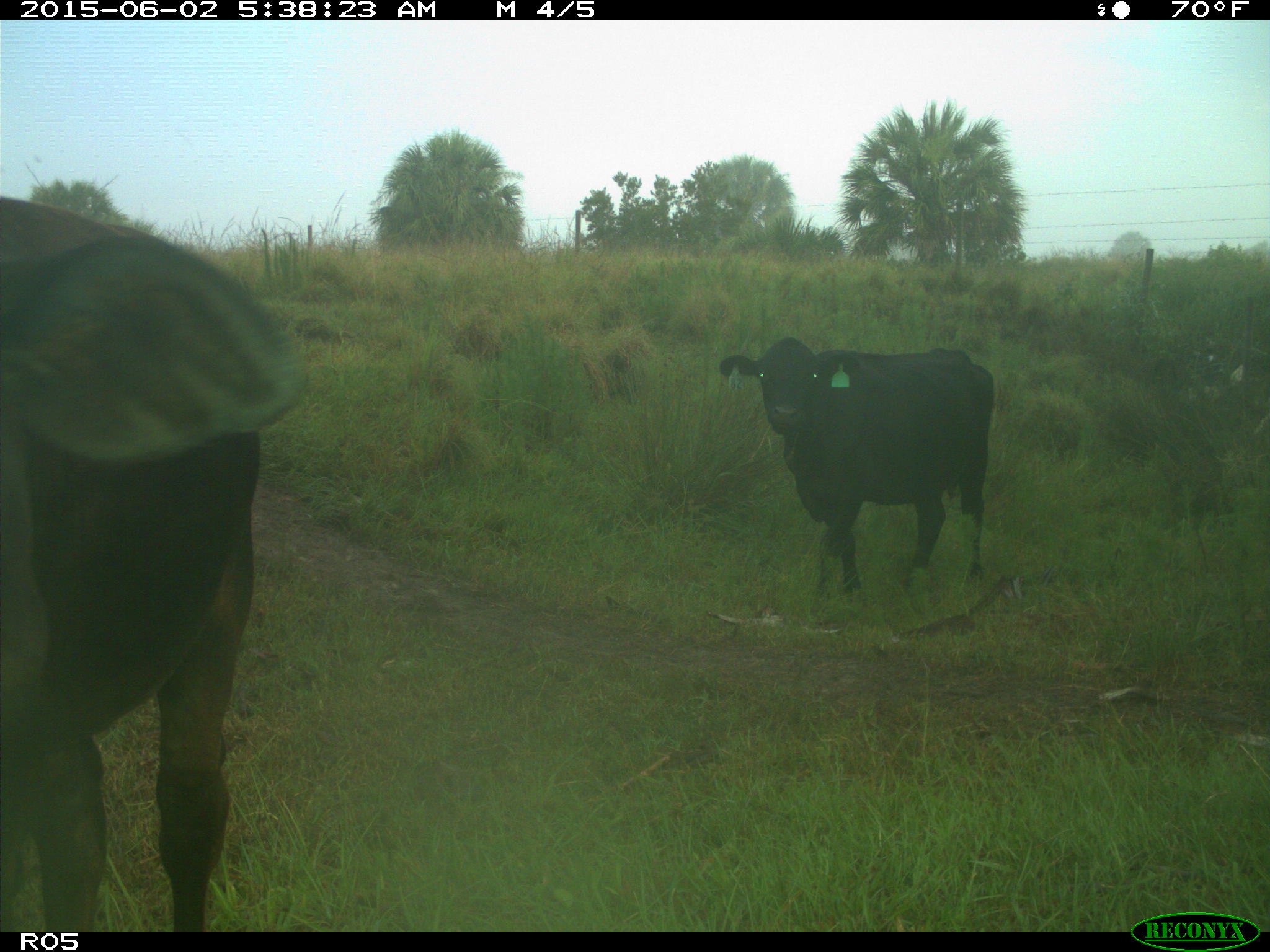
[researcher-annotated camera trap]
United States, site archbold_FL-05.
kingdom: Animalia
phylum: Chordata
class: Mammalia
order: Artiodactyla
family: Bovidae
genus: Bos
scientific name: Bos taurus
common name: domestic cow